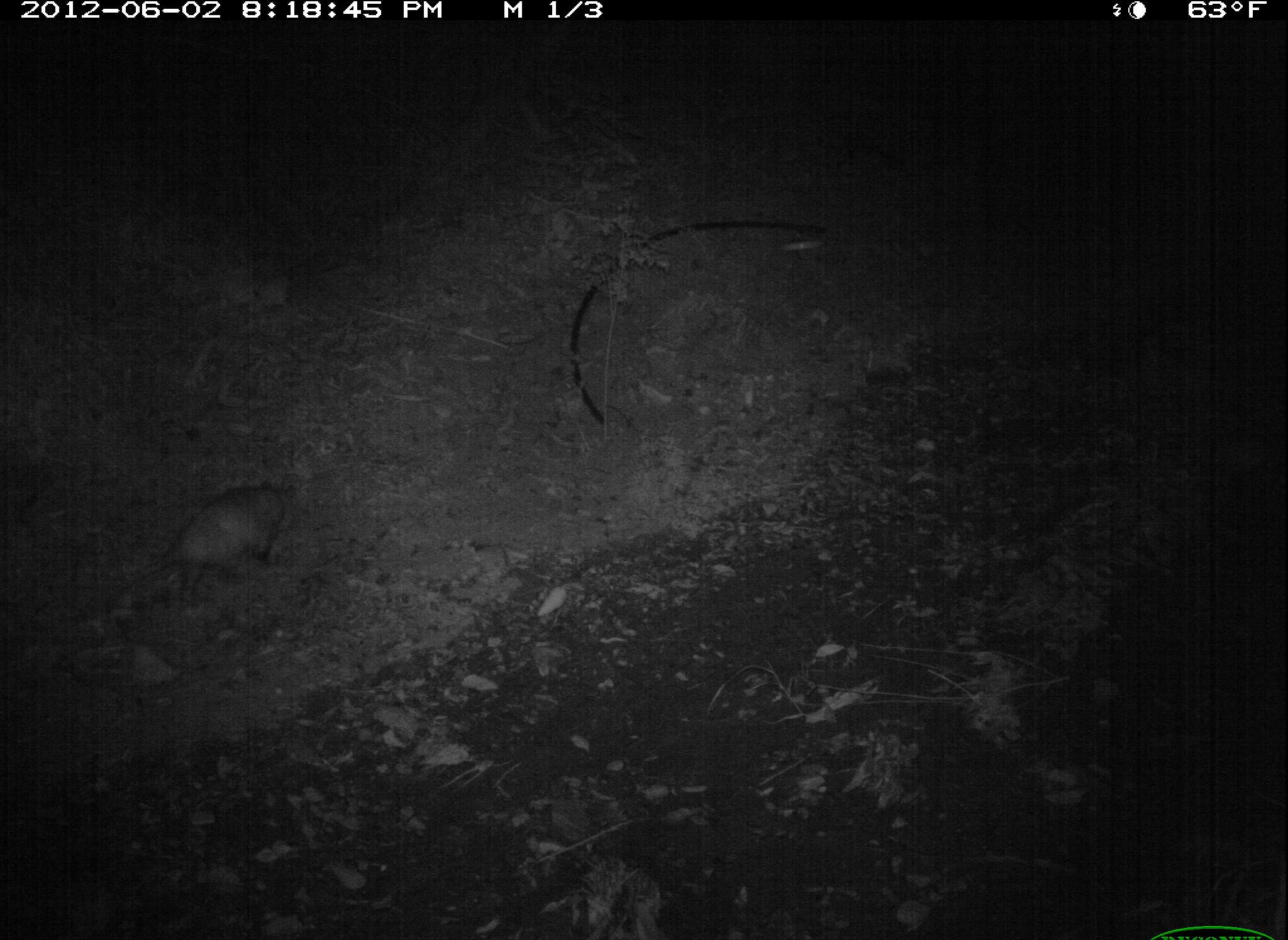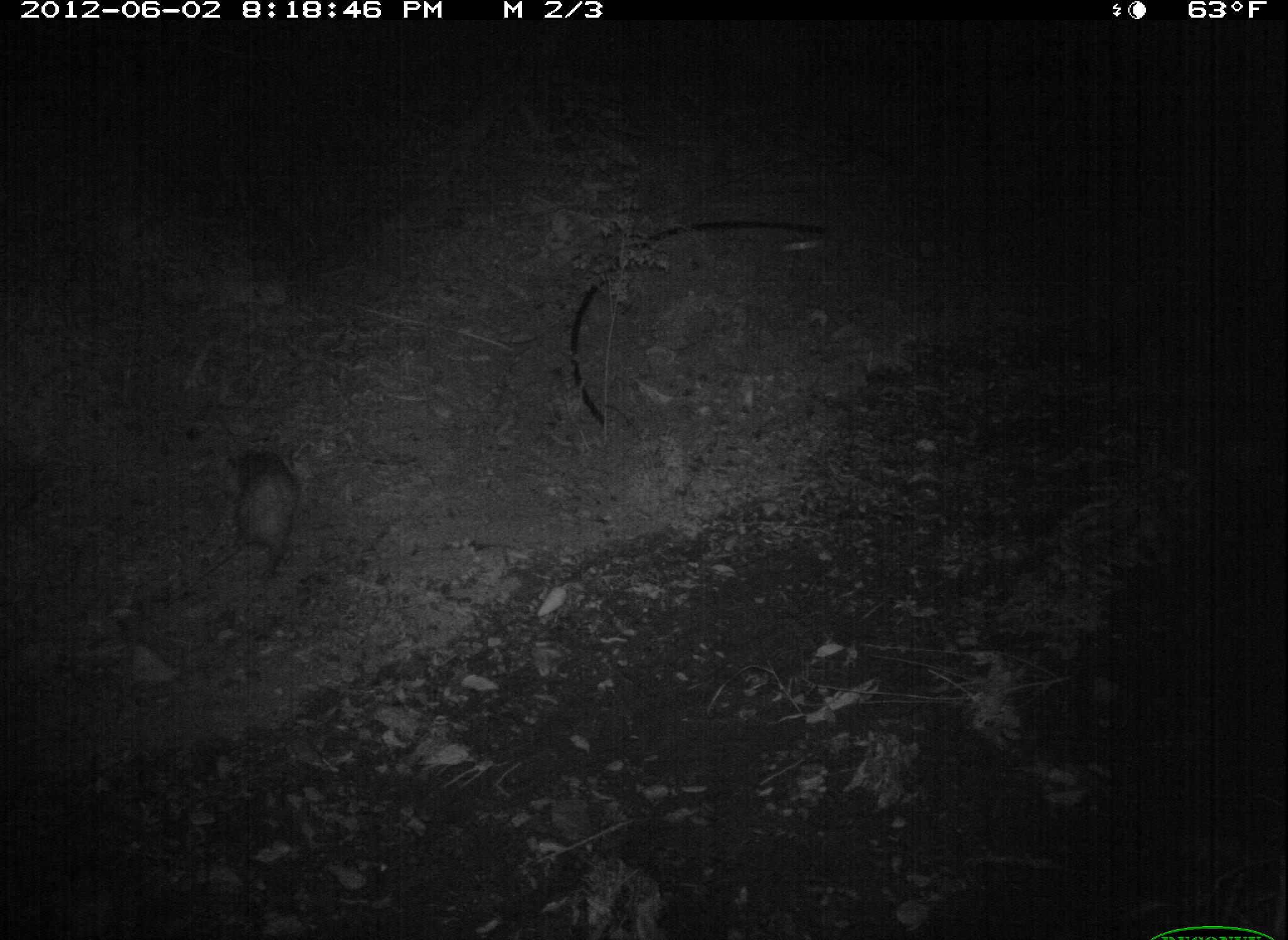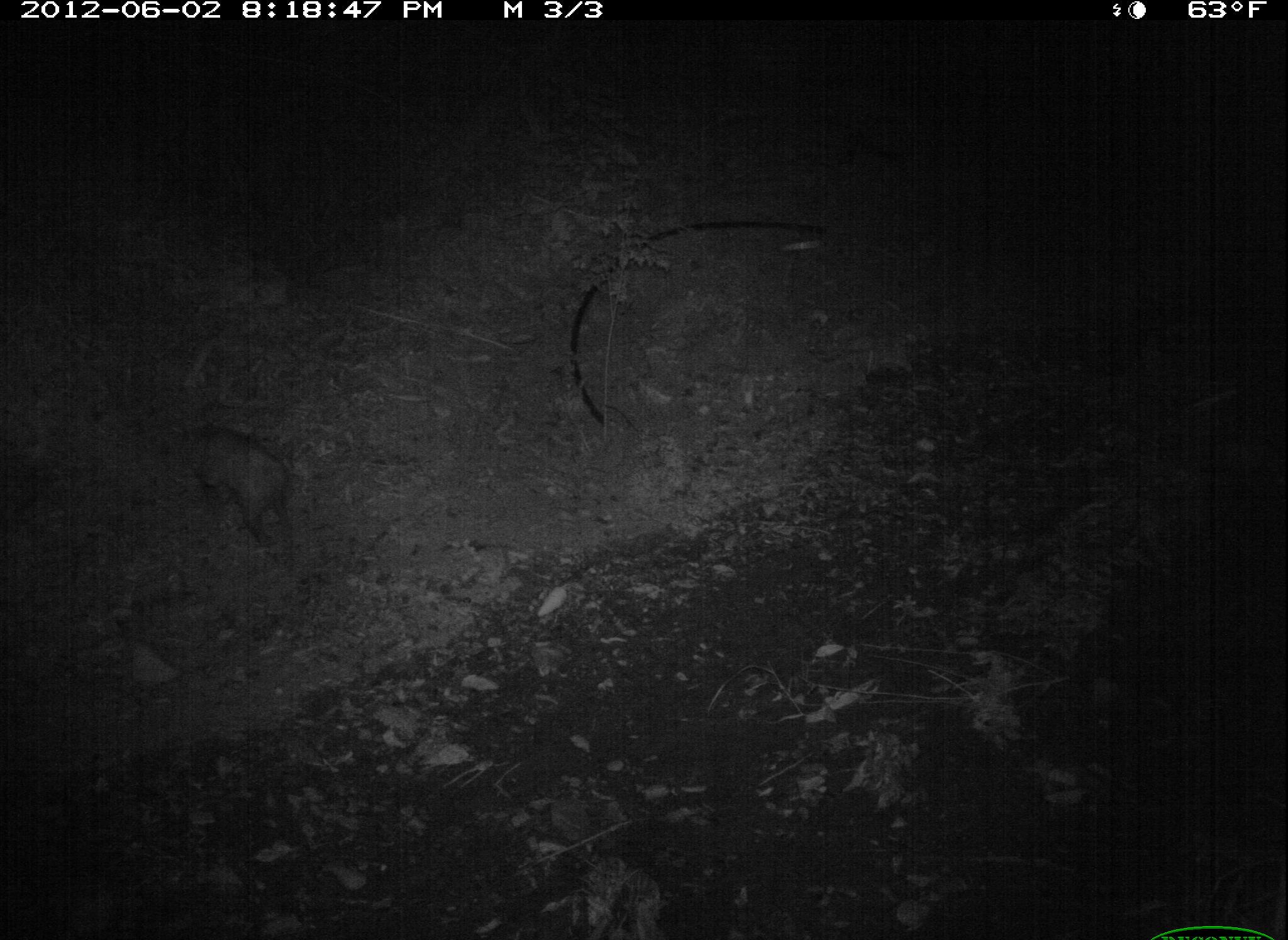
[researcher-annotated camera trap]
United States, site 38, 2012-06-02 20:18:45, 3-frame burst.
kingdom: Animalia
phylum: Chordata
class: Mammalia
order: Didelphimorphia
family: Didelphidae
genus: Didelphis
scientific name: Didelphis virginiana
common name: virginia opossum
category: opossum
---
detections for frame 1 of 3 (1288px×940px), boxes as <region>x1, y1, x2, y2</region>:
opossum: <region>126, 467, 325, 612</region>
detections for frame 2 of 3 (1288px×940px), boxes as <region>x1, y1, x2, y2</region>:
opossum: <region>203, 428, 319, 596</region>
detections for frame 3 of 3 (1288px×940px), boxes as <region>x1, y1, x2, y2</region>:
opossum: <region>179, 420, 309, 544</region>